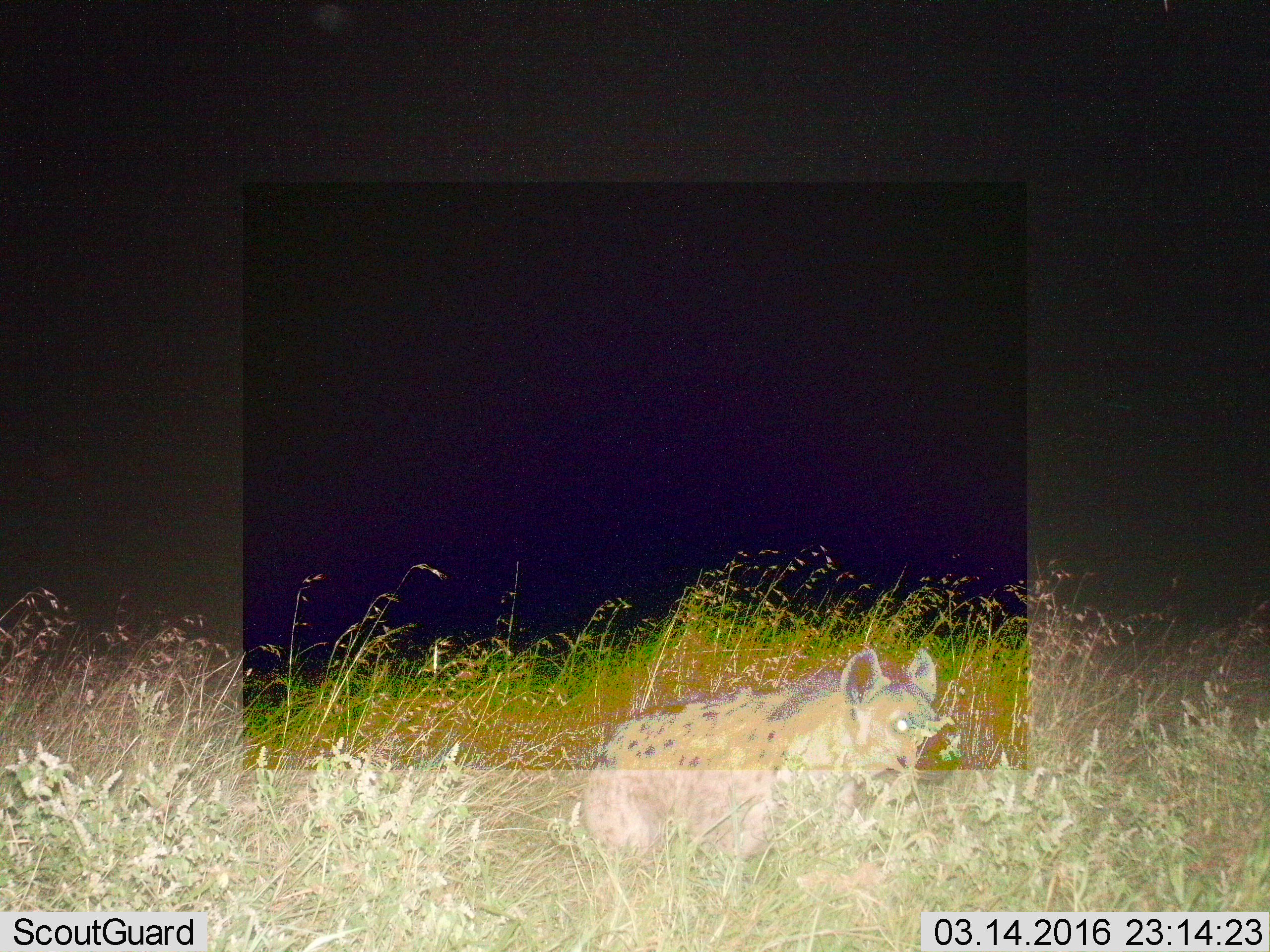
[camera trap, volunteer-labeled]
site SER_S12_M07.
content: unidentified animal